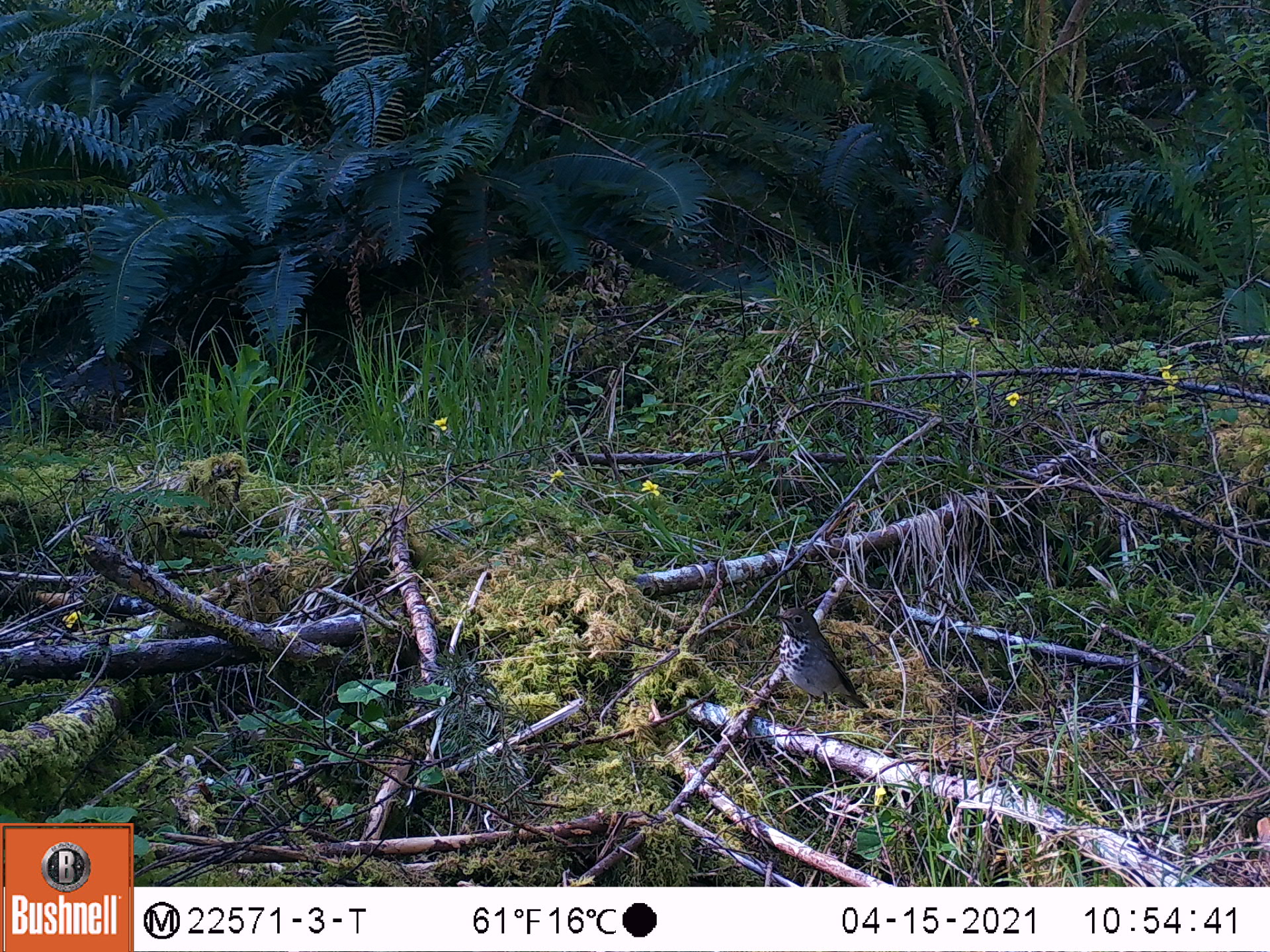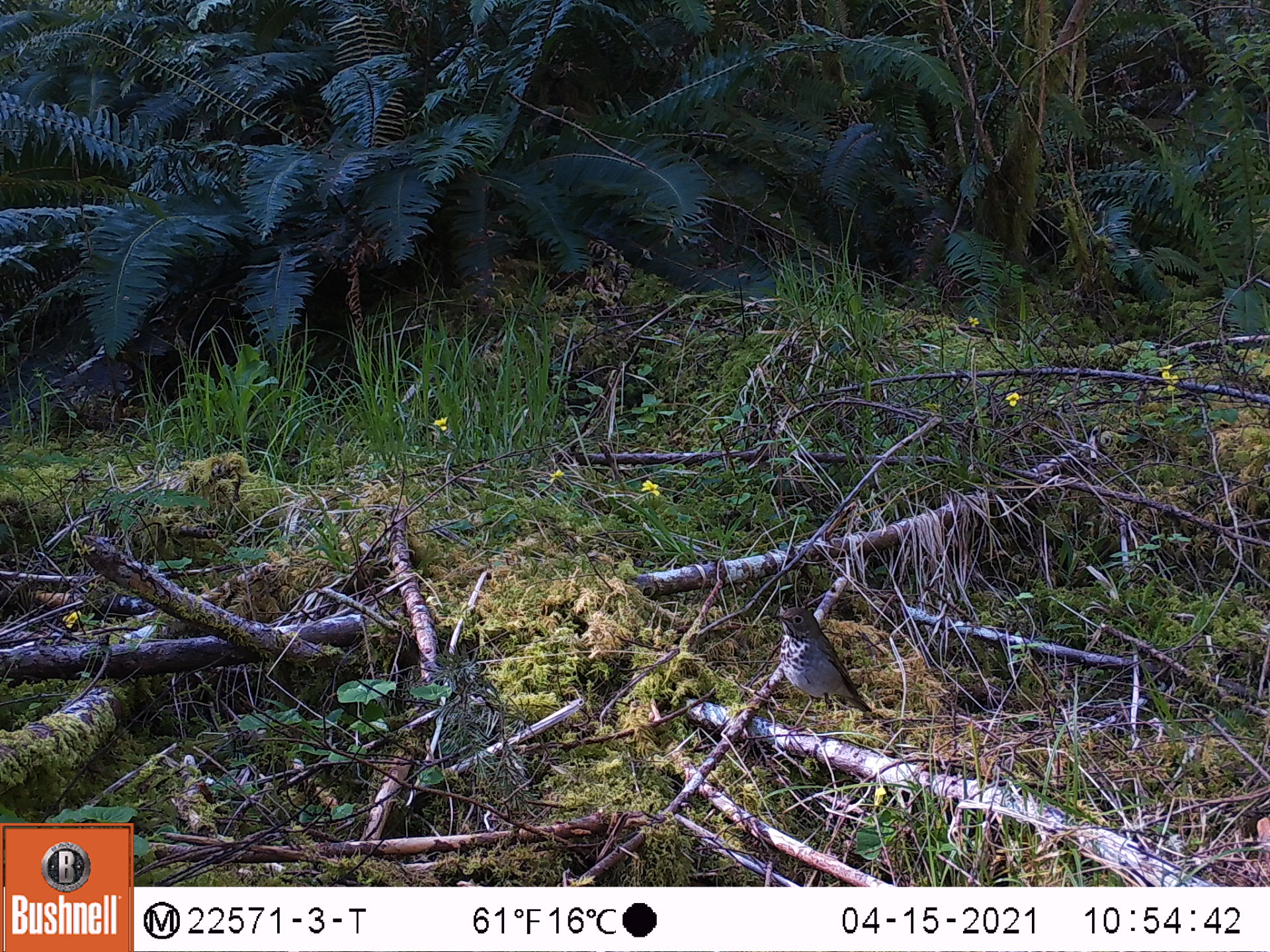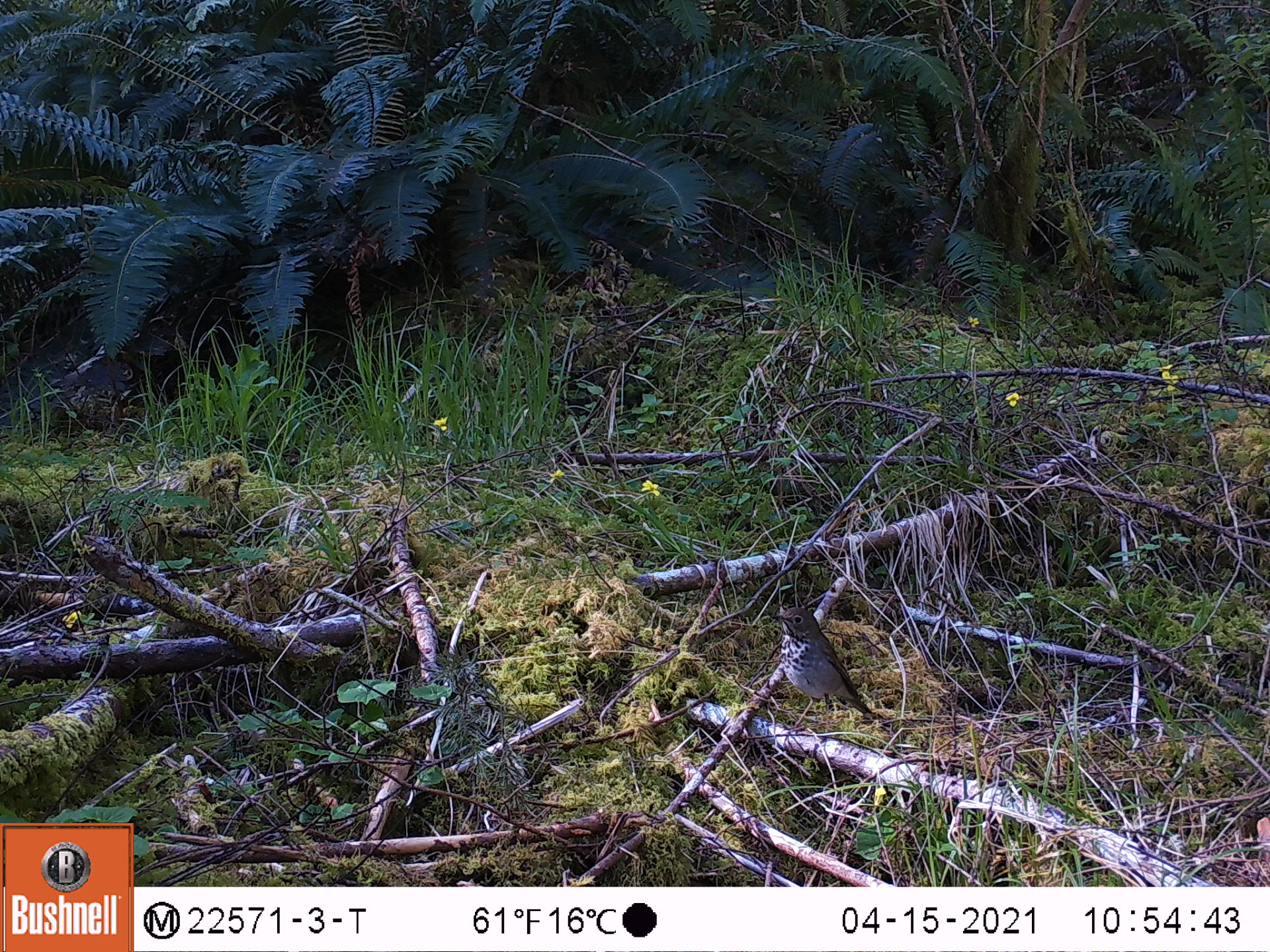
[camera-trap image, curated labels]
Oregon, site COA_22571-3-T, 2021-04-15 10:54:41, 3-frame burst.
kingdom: Animalia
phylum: Chordata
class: Aves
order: Passeriformes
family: Turdidae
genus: Catharus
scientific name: Catharus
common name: brown thrushes and nightingale-thrushes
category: catharus species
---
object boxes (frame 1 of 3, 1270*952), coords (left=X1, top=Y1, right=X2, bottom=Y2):
catharus species: (left=769, top=604, right=872, bottom=719)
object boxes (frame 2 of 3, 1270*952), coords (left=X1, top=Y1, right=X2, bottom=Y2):
catharus species: (left=765, top=601, right=879, bottom=722)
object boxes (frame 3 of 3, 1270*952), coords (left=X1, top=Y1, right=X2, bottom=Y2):
catharus species: (left=770, top=597, right=879, bottom=724)